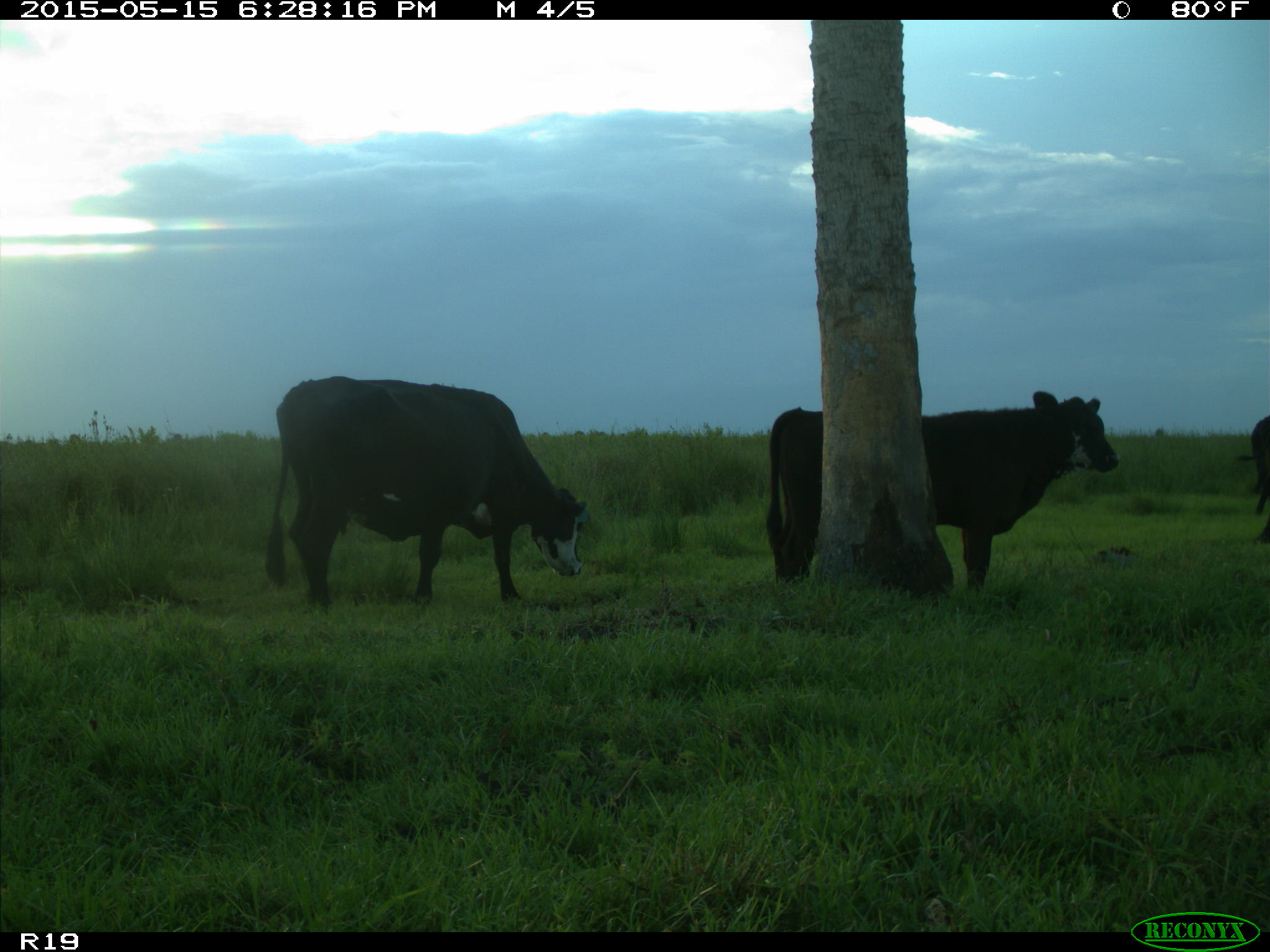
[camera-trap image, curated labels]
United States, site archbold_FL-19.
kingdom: Animalia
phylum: Chordata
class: Mammalia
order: Artiodactyla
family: Bovidae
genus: Bos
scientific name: Bos taurus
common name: domestic cow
Bos taurus (domestic cow).